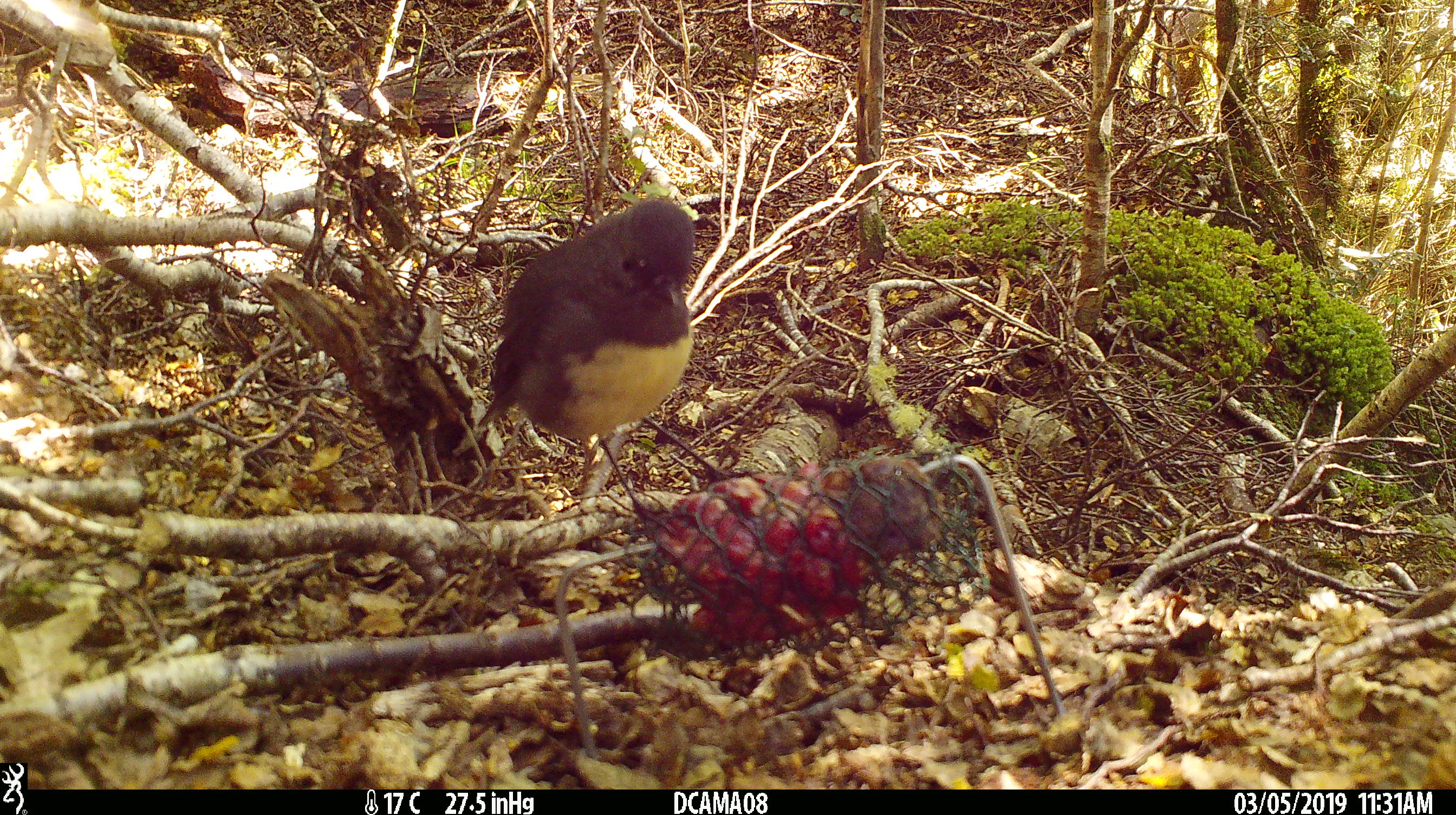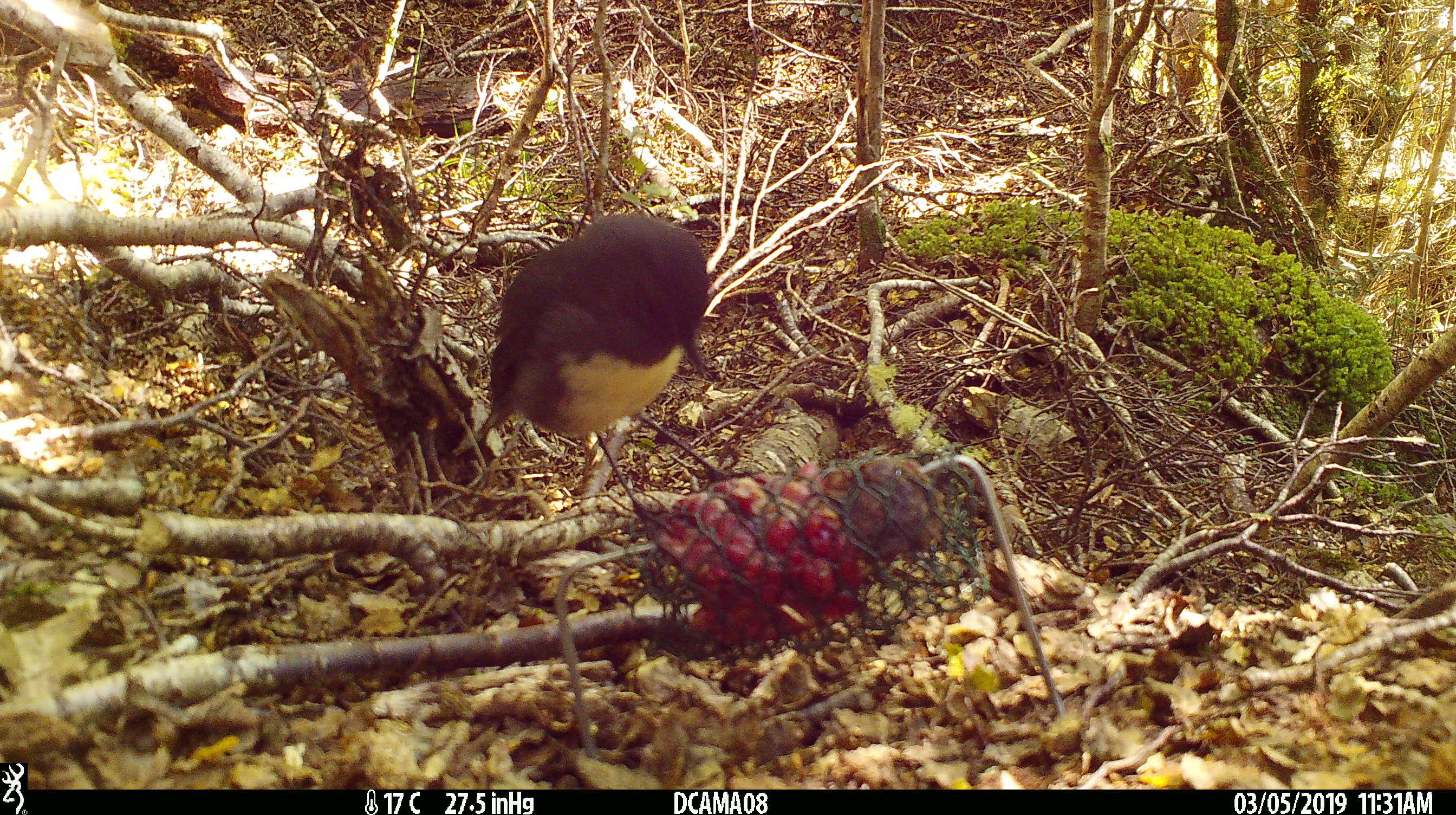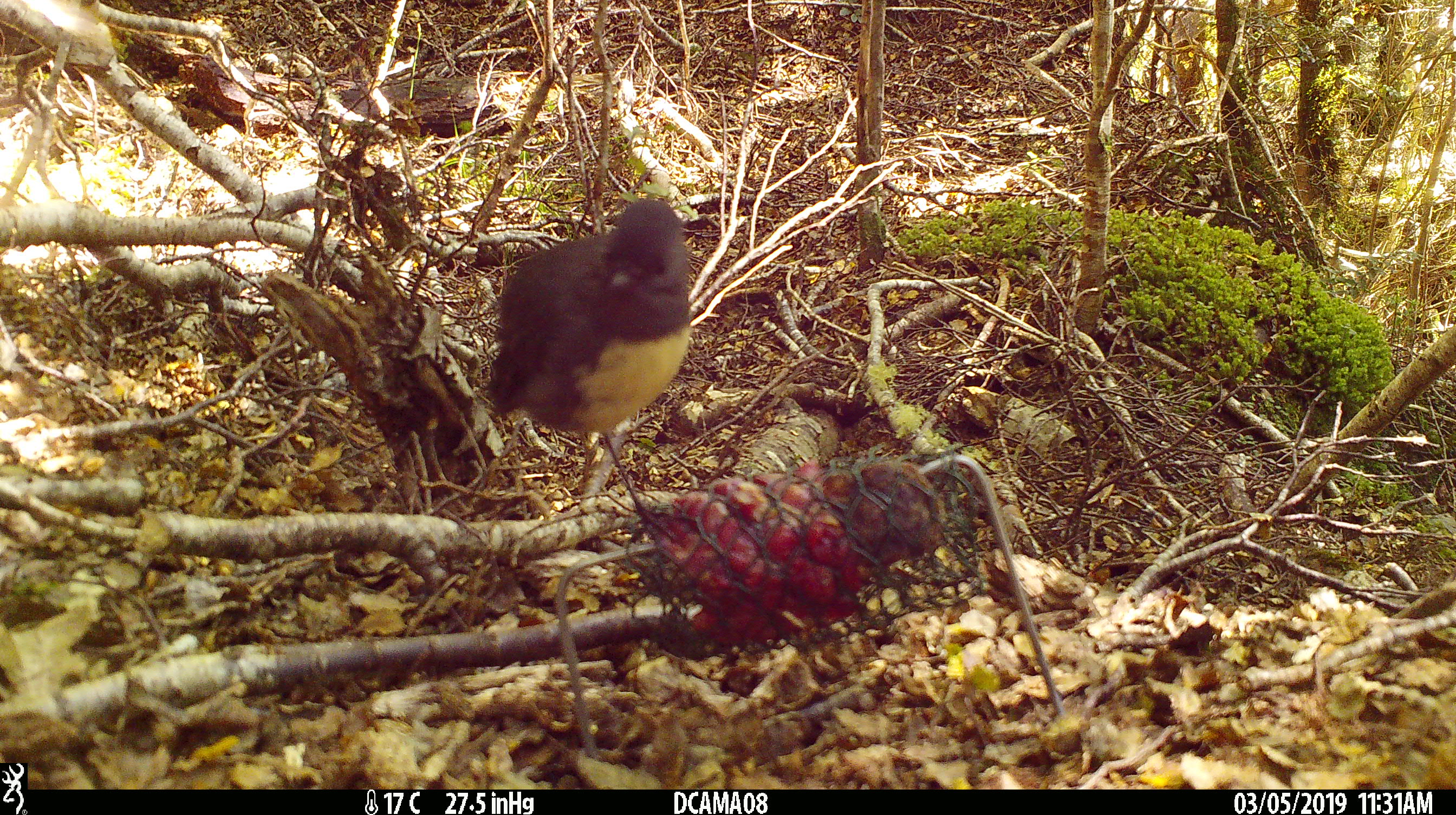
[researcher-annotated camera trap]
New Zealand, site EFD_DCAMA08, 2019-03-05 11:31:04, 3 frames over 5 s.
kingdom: Animalia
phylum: Chordata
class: Aves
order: Passeriformes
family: Petroicidae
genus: Petroica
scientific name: Petroica australis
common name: new zealand robin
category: robin